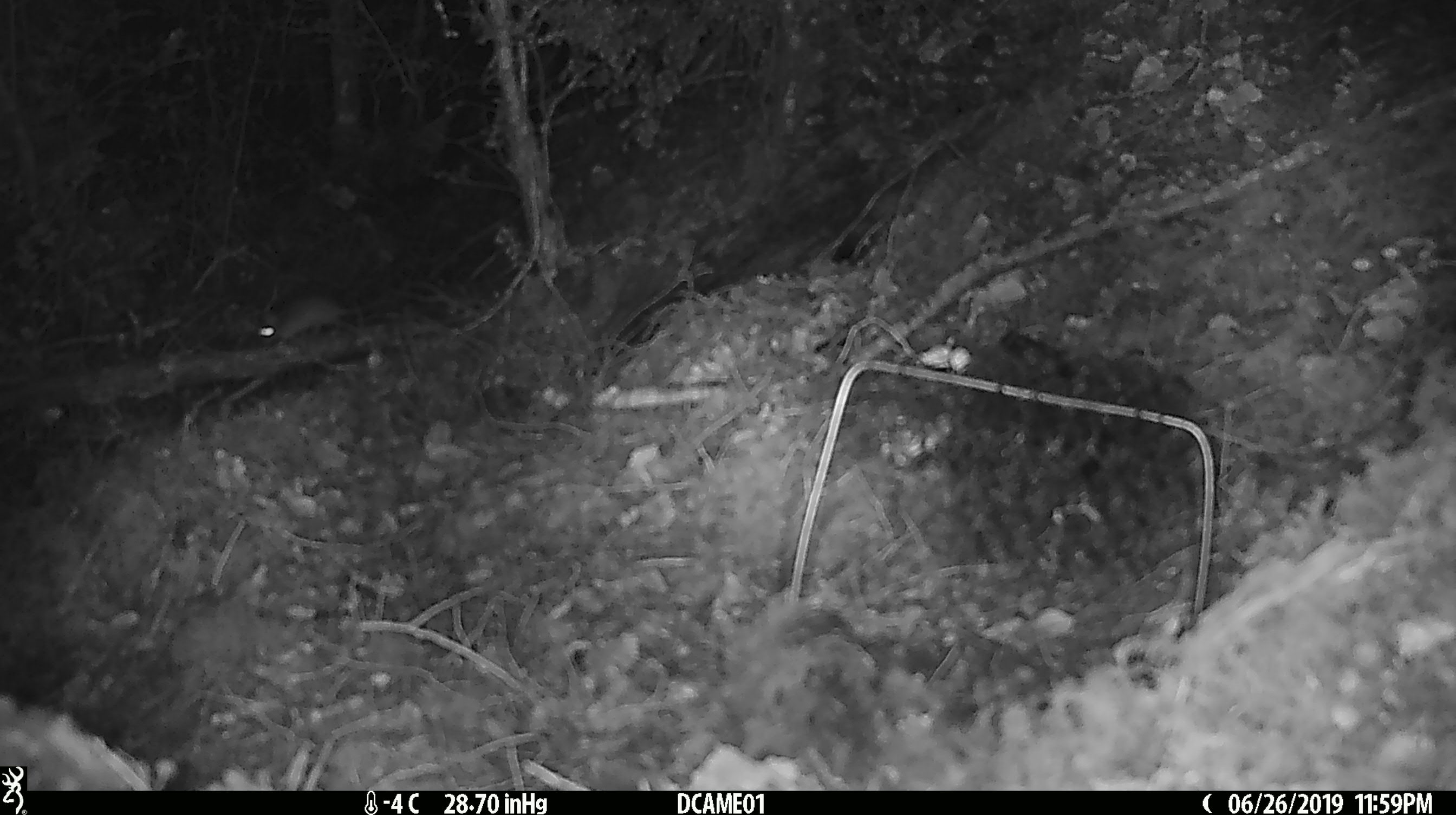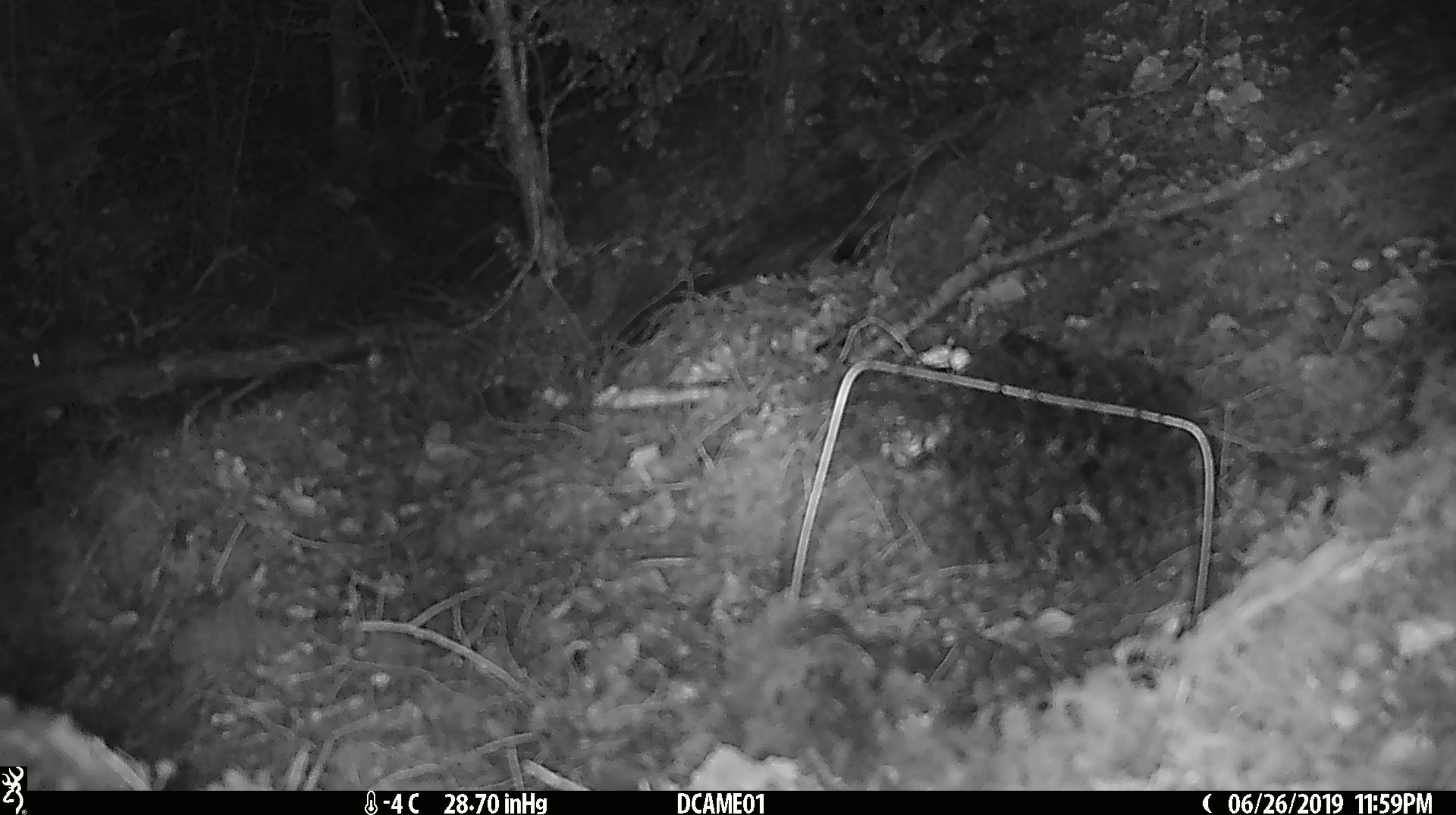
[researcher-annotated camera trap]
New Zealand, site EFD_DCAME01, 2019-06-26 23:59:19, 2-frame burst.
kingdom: Animalia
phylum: Chordata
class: Mammalia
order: Rodentia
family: Muridae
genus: Mus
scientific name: Mus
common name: mouse